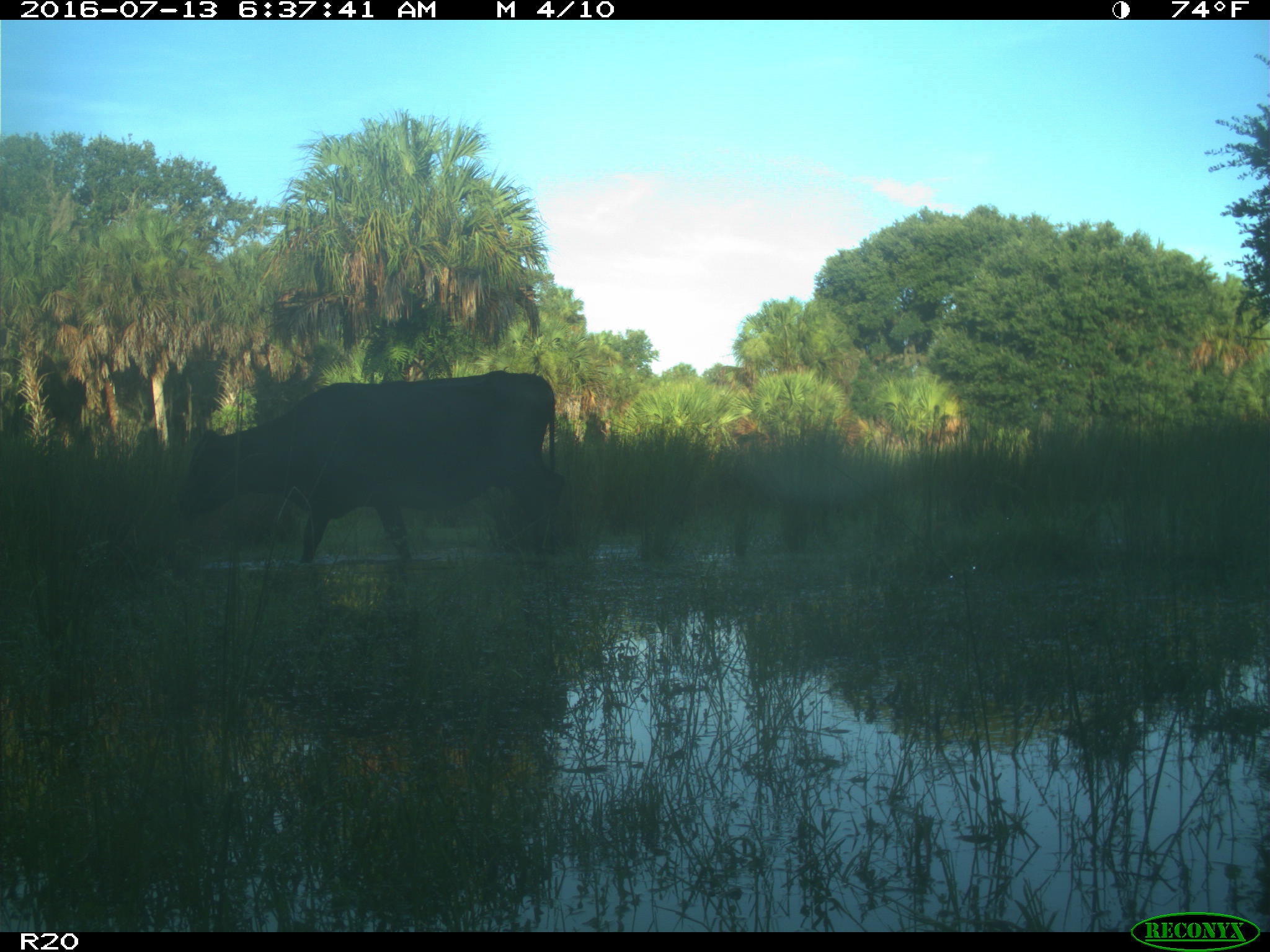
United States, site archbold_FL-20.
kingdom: Animalia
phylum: Chordata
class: Mammalia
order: Artiodactyla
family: Bovidae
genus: Bos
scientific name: Bos taurus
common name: domestic cow